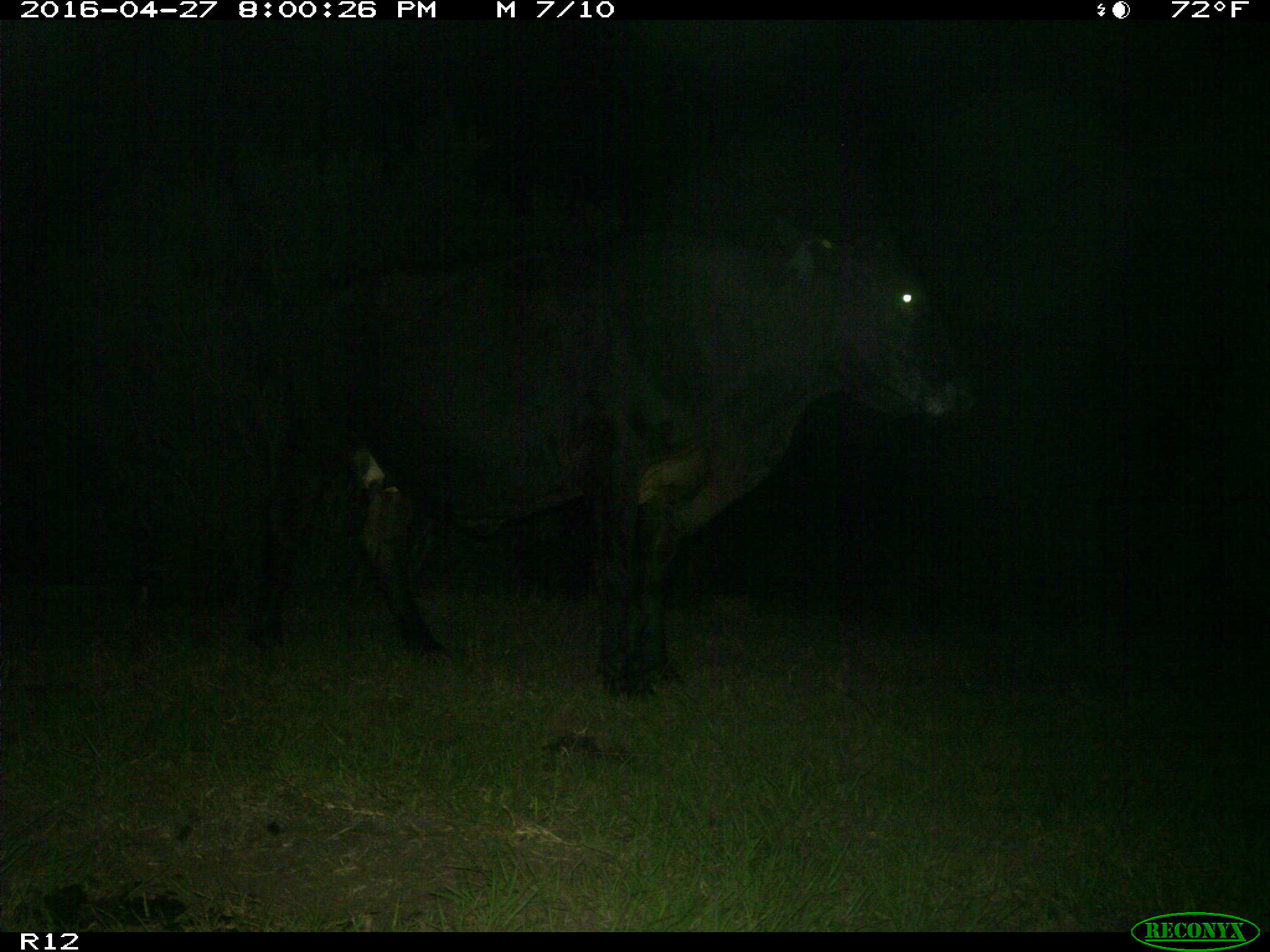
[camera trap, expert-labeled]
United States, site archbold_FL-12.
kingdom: Animalia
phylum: Chordata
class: Mammalia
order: Artiodactyla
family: Bovidae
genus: Bos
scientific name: Bos taurus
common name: domestic cow